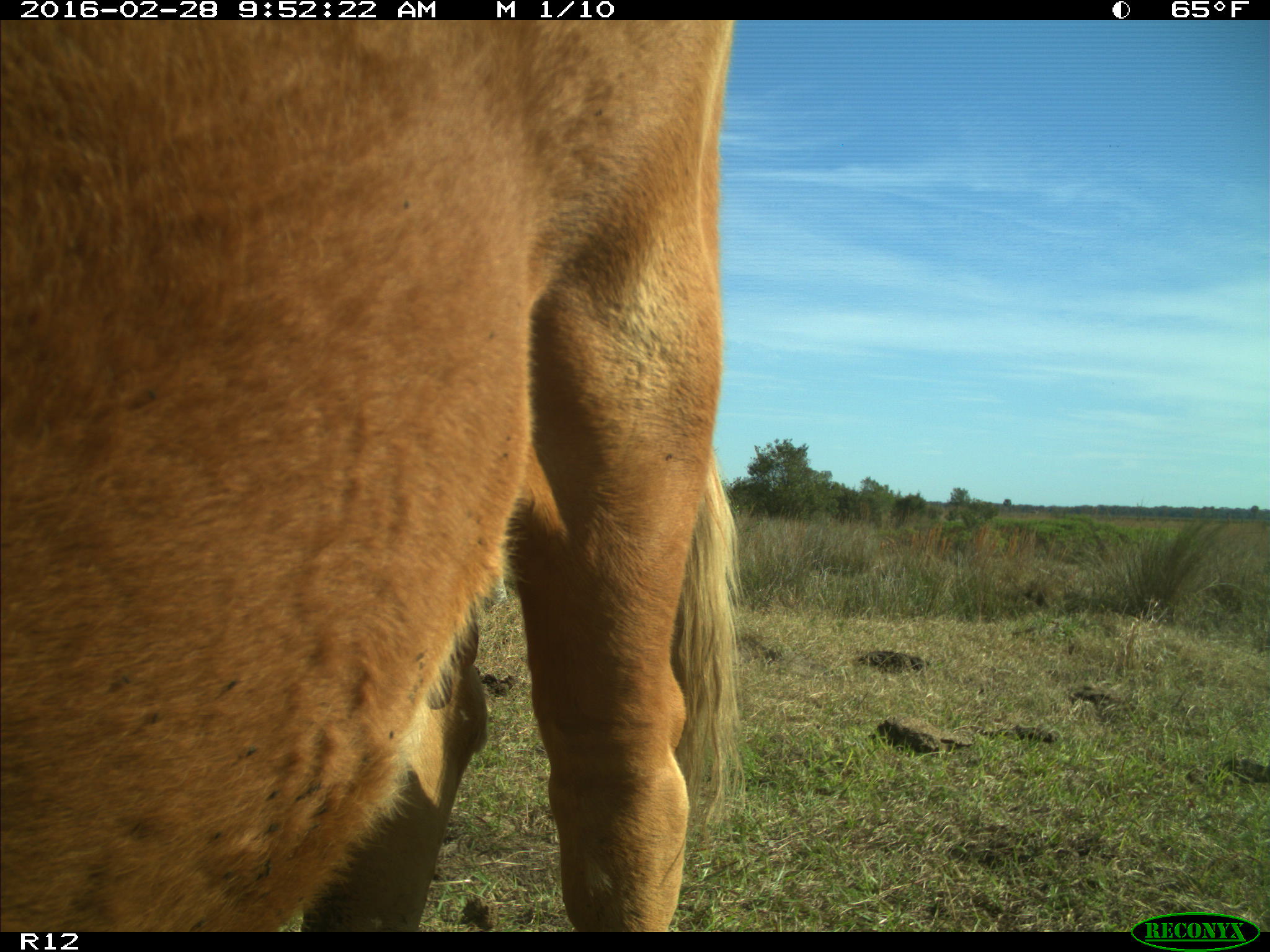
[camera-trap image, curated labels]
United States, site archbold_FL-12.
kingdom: Animalia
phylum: Chordata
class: Mammalia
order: Artiodactyla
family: Bovidae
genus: Bos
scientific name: Bos taurus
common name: domestic cow